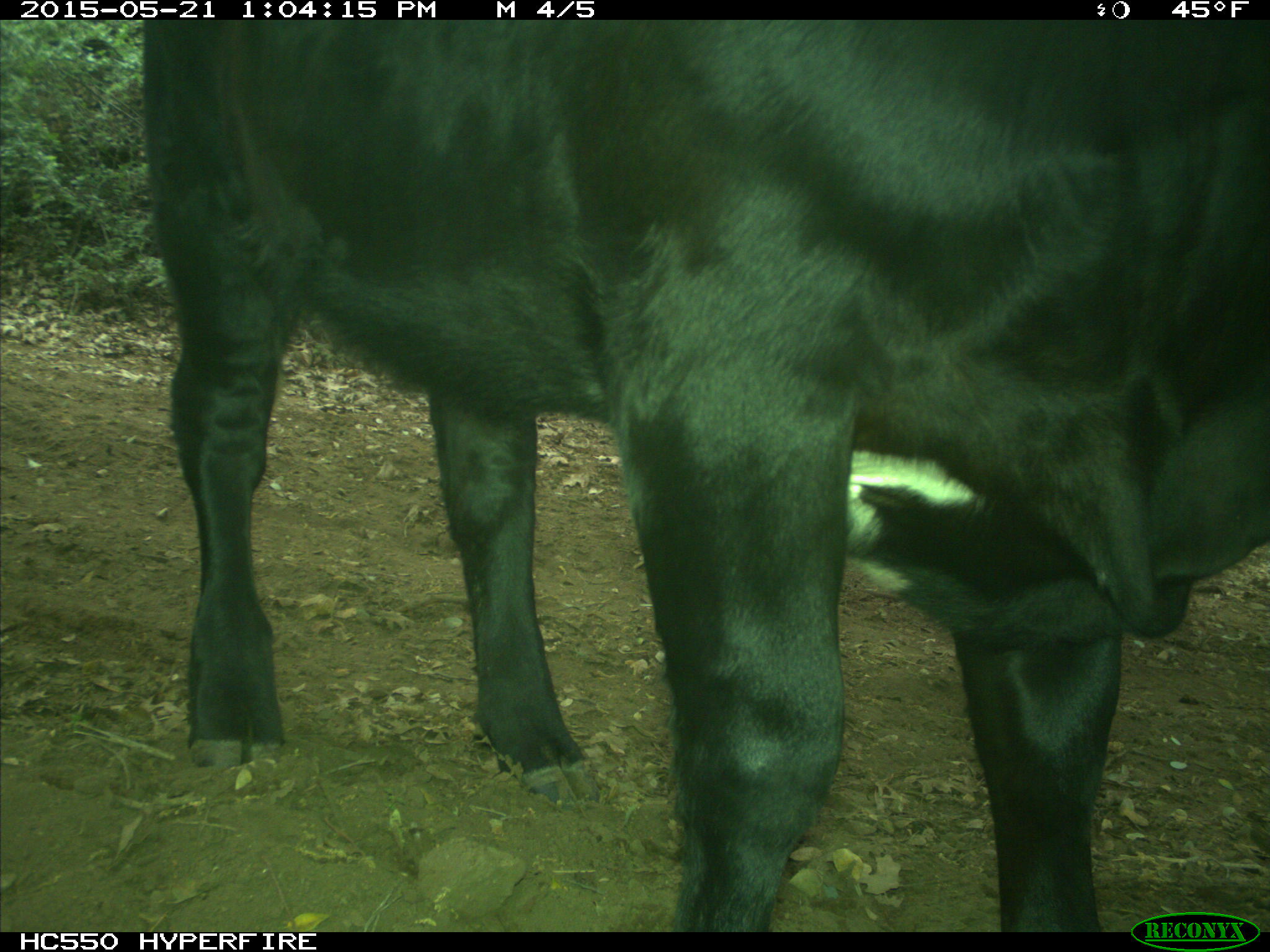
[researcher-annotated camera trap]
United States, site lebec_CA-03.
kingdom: Animalia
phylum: Chordata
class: Mammalia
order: Artiodactyla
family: Bovidae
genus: Bos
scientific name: Bos taurus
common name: domestic cow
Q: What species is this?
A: Bos taurus (domestic cow).